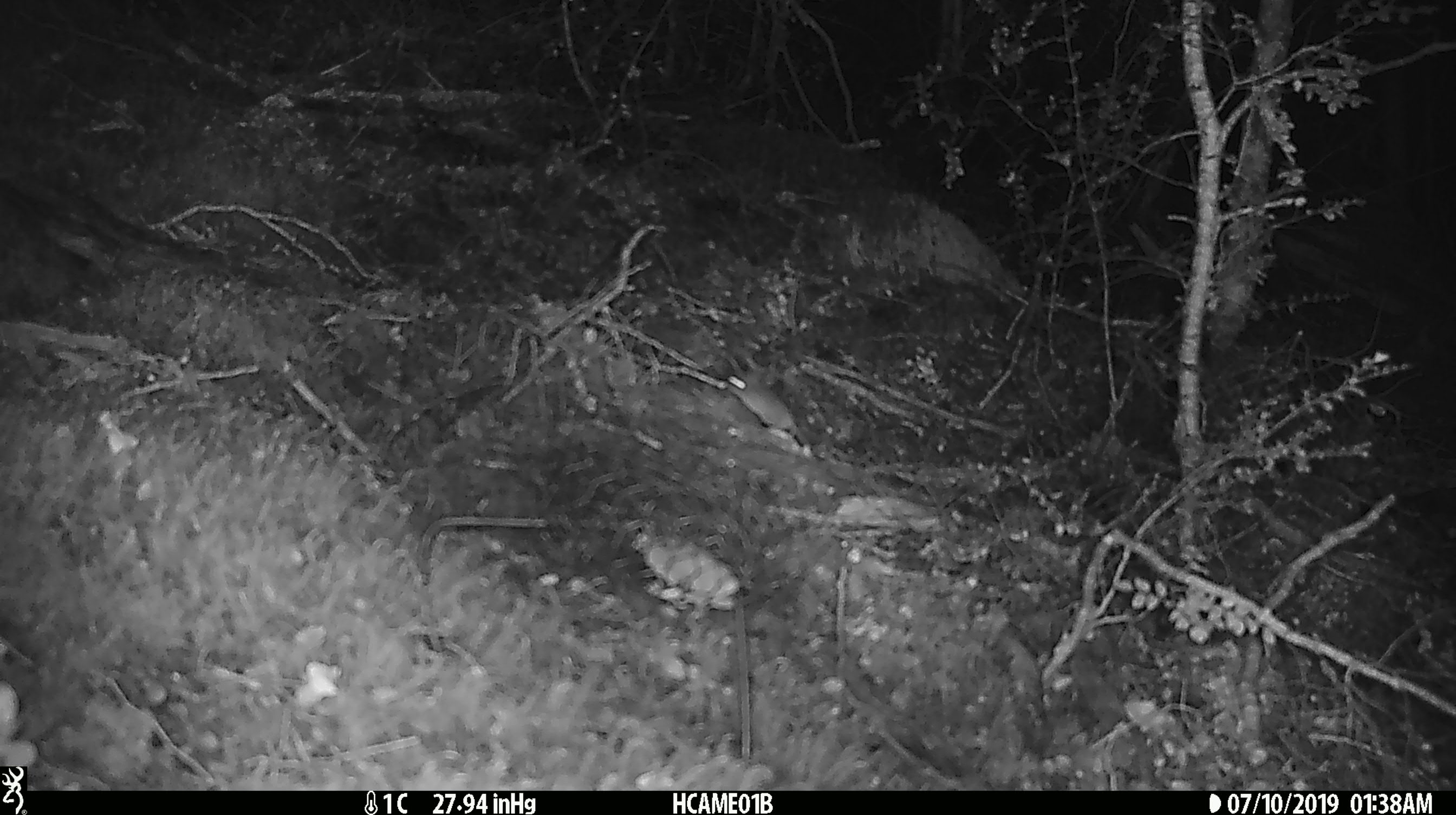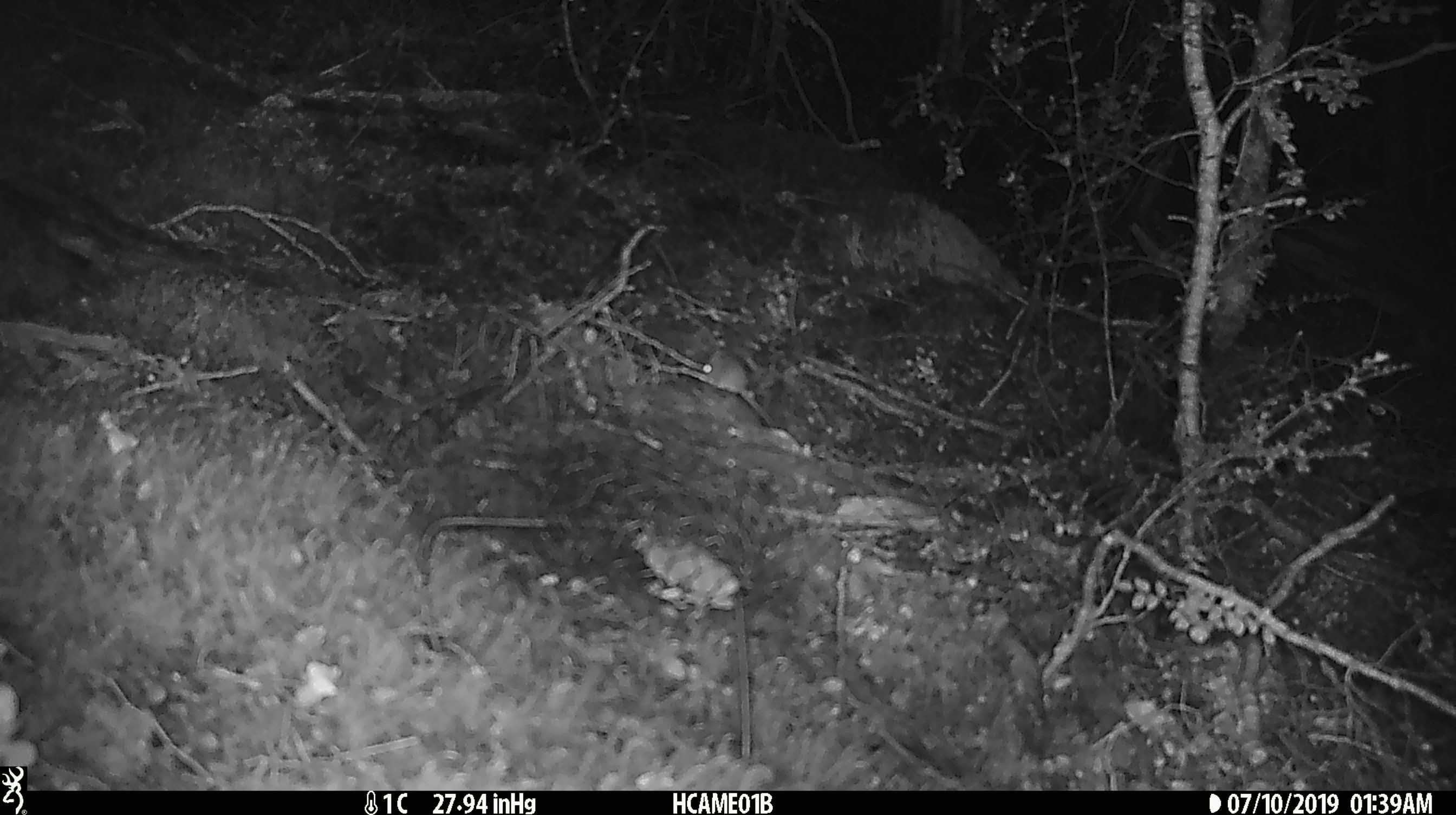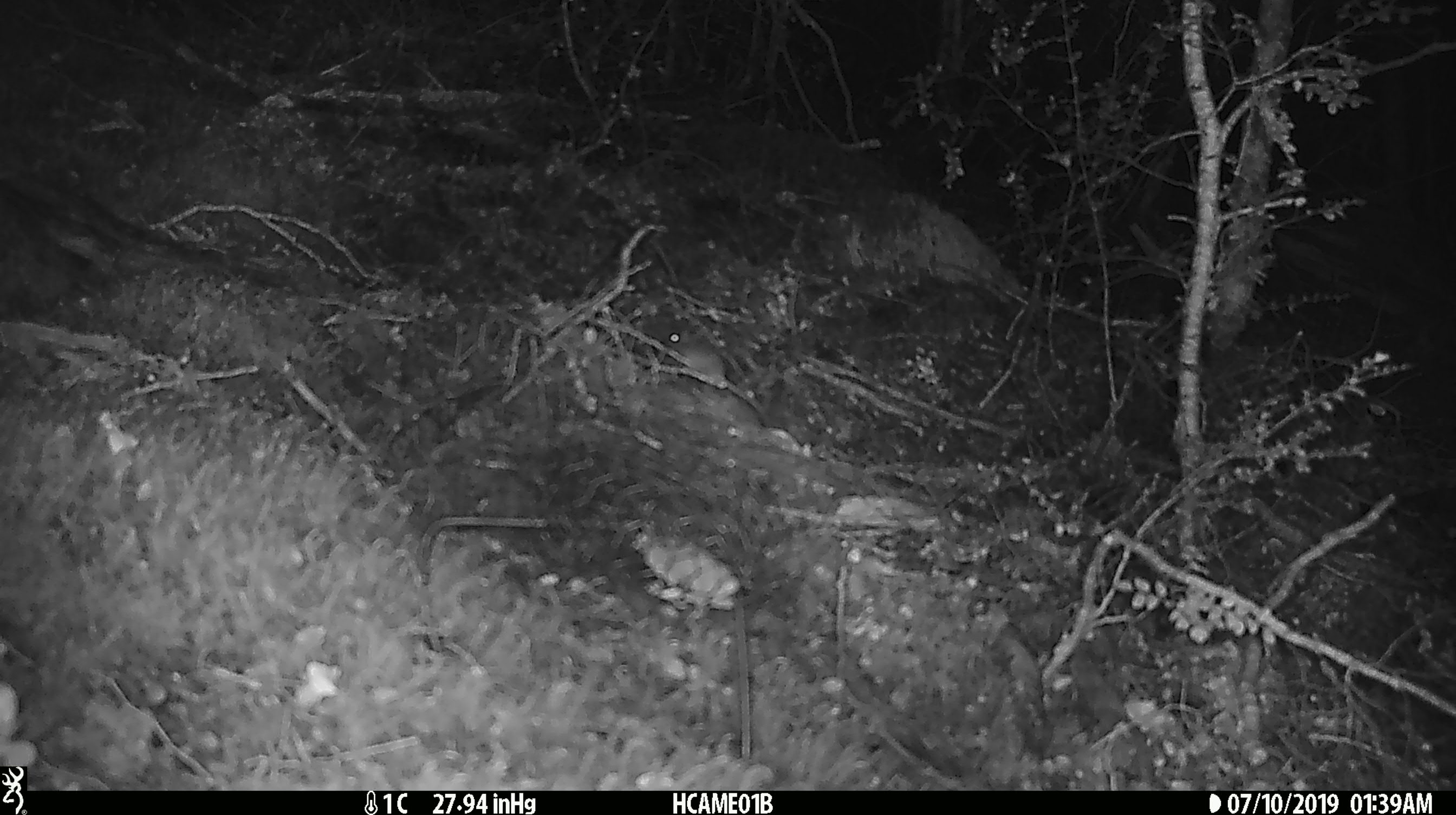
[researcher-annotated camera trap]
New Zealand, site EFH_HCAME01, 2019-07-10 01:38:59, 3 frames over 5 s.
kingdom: Animalia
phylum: Chordata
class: Mammalia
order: Rodentia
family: Muridae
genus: Mus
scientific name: Mus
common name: mouse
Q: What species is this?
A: Mouse (Mus).